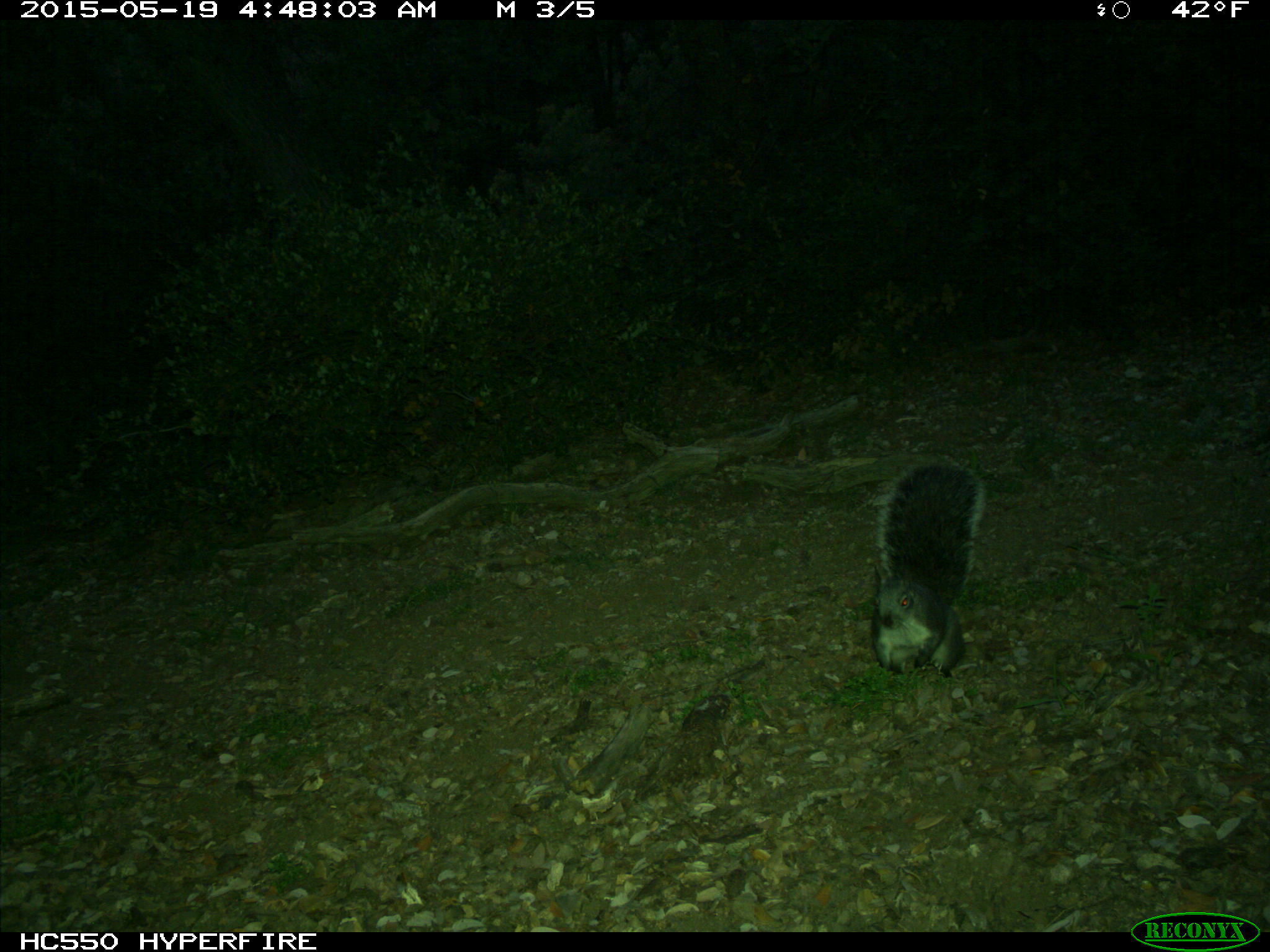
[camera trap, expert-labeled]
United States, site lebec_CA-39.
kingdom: Animalia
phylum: Chordata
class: Mammalia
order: Rodentia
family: Sciuridae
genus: Sciurus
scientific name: Sciurus carolinensis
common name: eastern gray squirrel